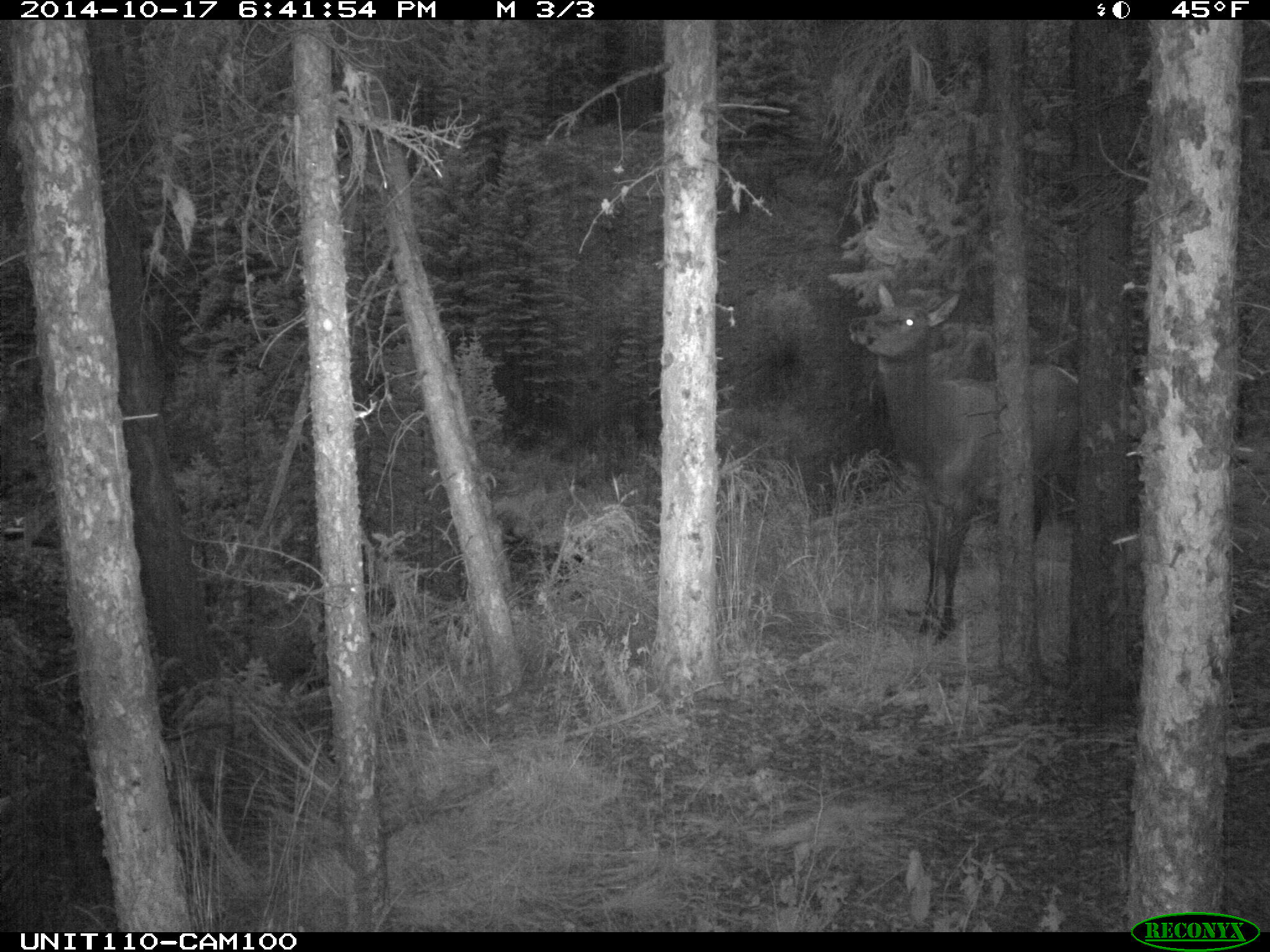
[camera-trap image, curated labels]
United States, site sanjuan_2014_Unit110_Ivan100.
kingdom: Animalia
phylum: Chordata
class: Mammalia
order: Artiodactyla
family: Cervidae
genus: Cervus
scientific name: Cervus elaphus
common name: red deer